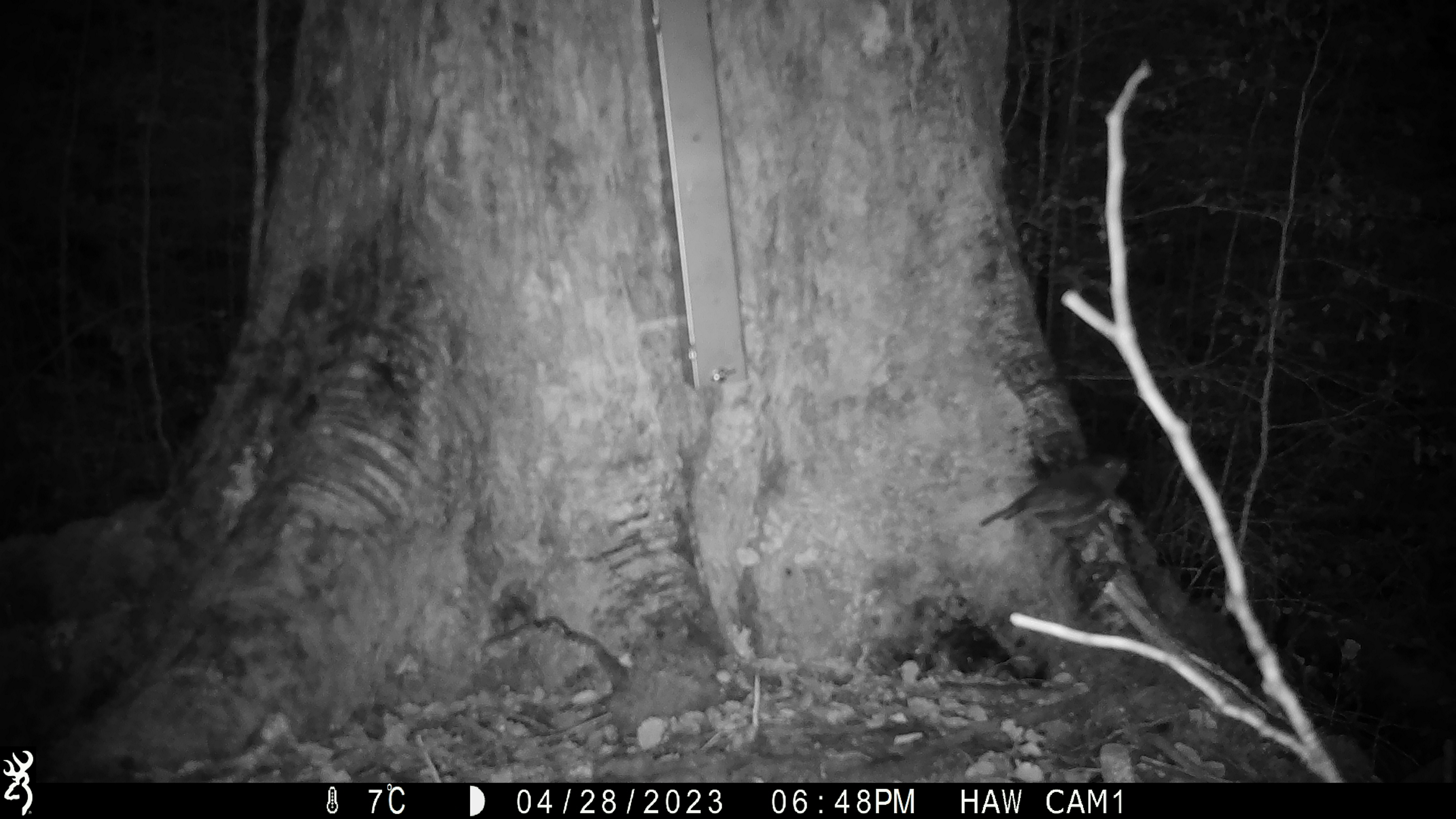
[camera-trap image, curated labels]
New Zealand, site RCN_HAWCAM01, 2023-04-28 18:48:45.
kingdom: Animalia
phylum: Chordata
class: Aves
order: Passeriformes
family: Petroicidae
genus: Petroica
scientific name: Petroica australis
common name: new zealand robin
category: robin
Robin (new zealand robin) (Petroica australis).